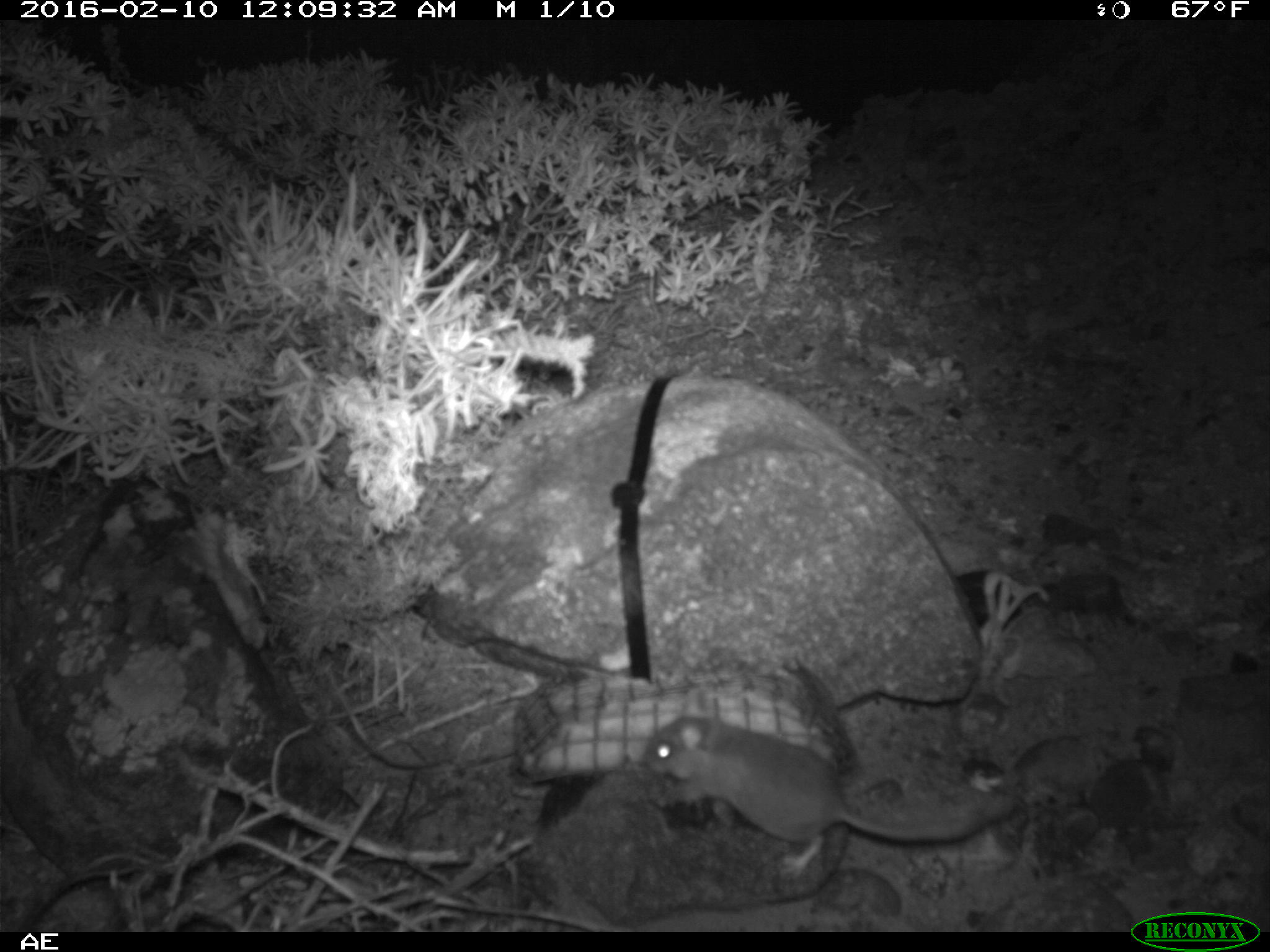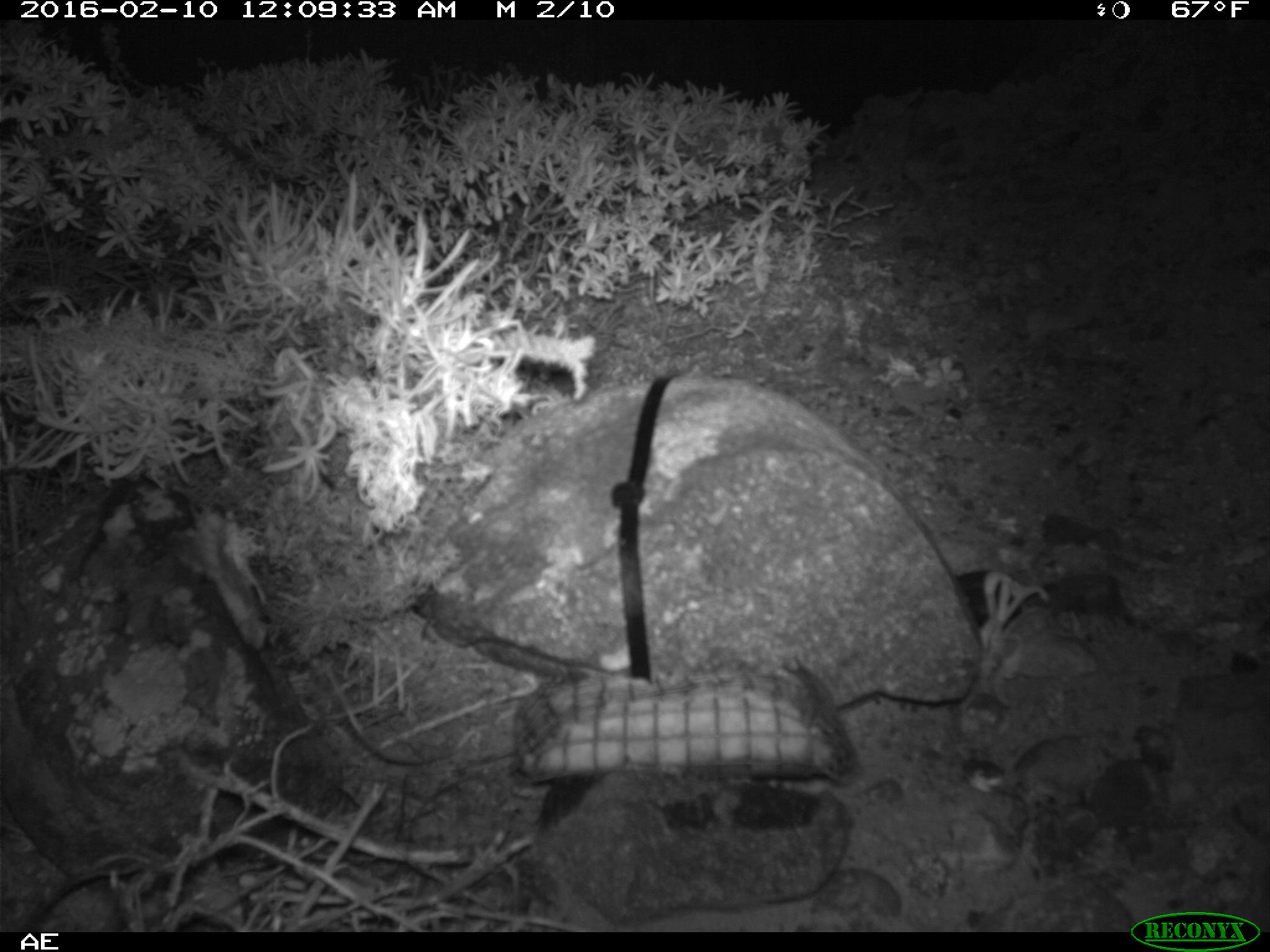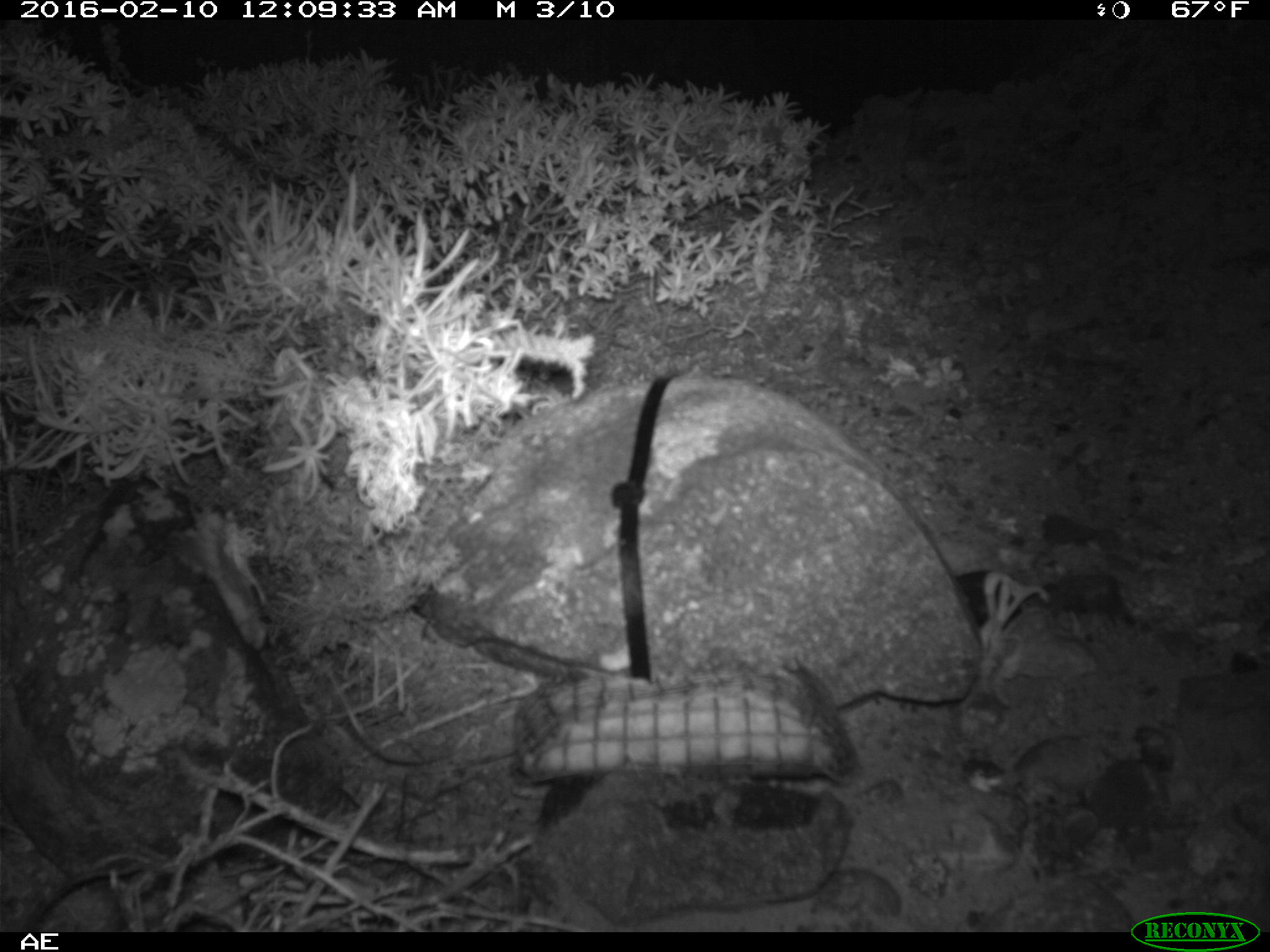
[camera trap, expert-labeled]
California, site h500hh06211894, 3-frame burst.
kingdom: Animalia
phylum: Chordata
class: Mammalia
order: Rodentia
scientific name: Rodentia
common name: rodent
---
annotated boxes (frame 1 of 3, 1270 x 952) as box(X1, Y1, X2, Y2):
rodent: box(646, 714, 1019, 872)